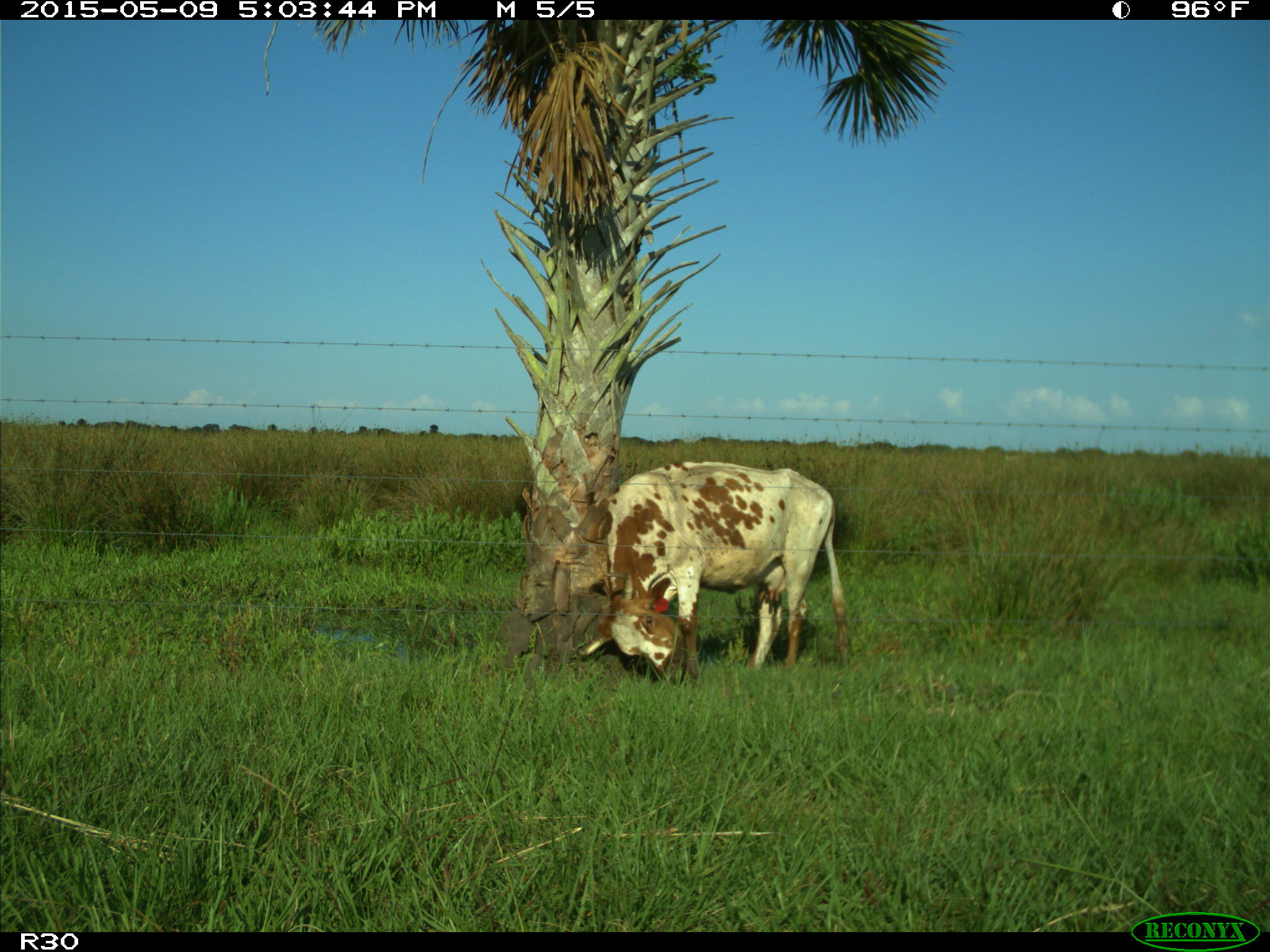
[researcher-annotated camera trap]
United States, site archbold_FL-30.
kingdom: Animalia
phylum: Chordata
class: Mammalia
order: Artiodactyla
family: Bovidae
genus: Bos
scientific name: Bos taurus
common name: domestic cow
Bos taurus (domestic cow).